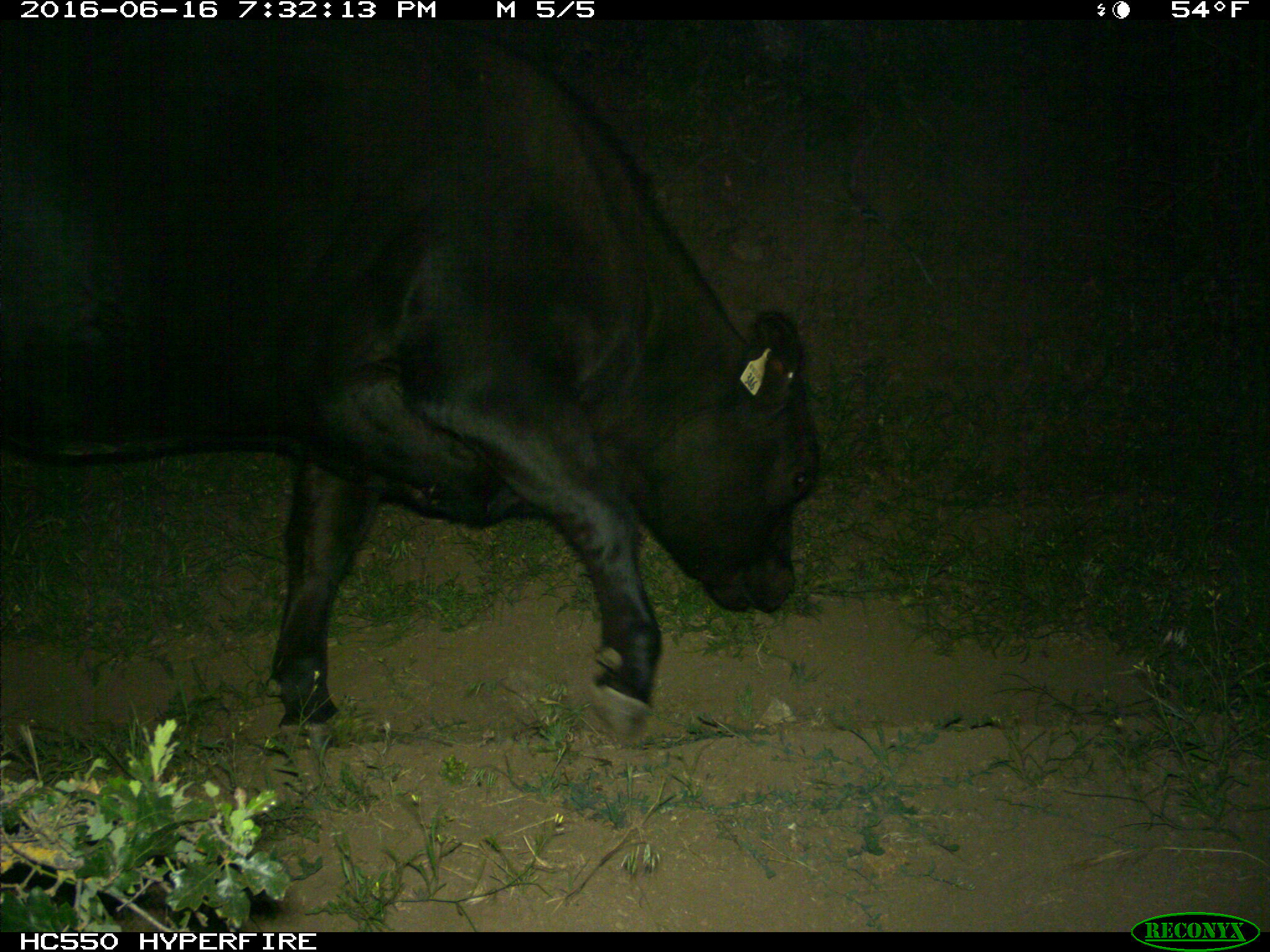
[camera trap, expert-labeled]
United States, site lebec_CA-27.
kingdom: Animalia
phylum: Chordata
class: Mammalia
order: Artiodactyla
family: Bovidae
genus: Bos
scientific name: Bos taurus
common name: domestic cow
Bos taurus (domestic cow).